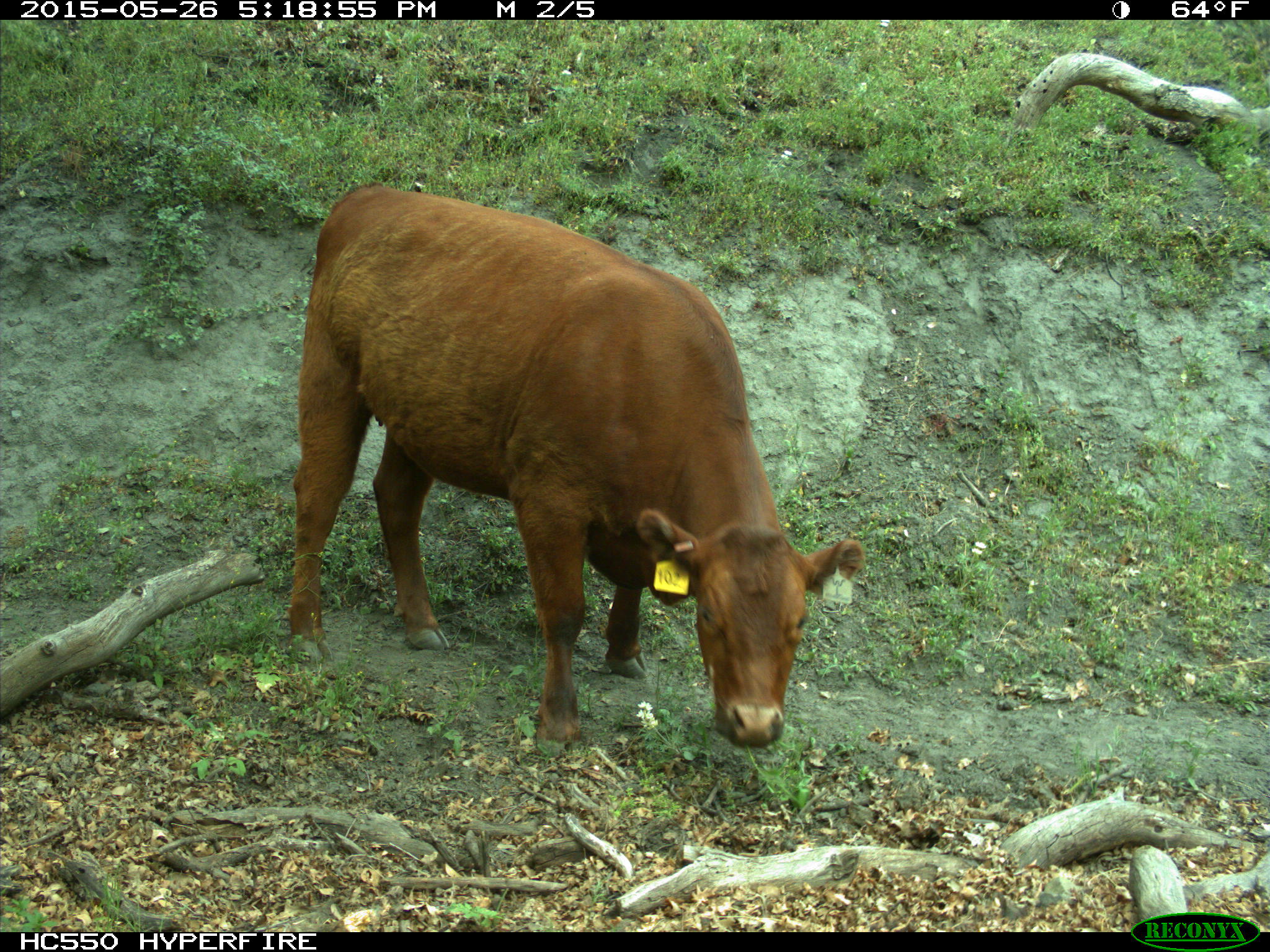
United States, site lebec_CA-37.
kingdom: Animalia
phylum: Chordata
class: Mammalia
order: Artiodactyla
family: Bovidae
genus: Bos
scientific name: Bos taurus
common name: domestic cow